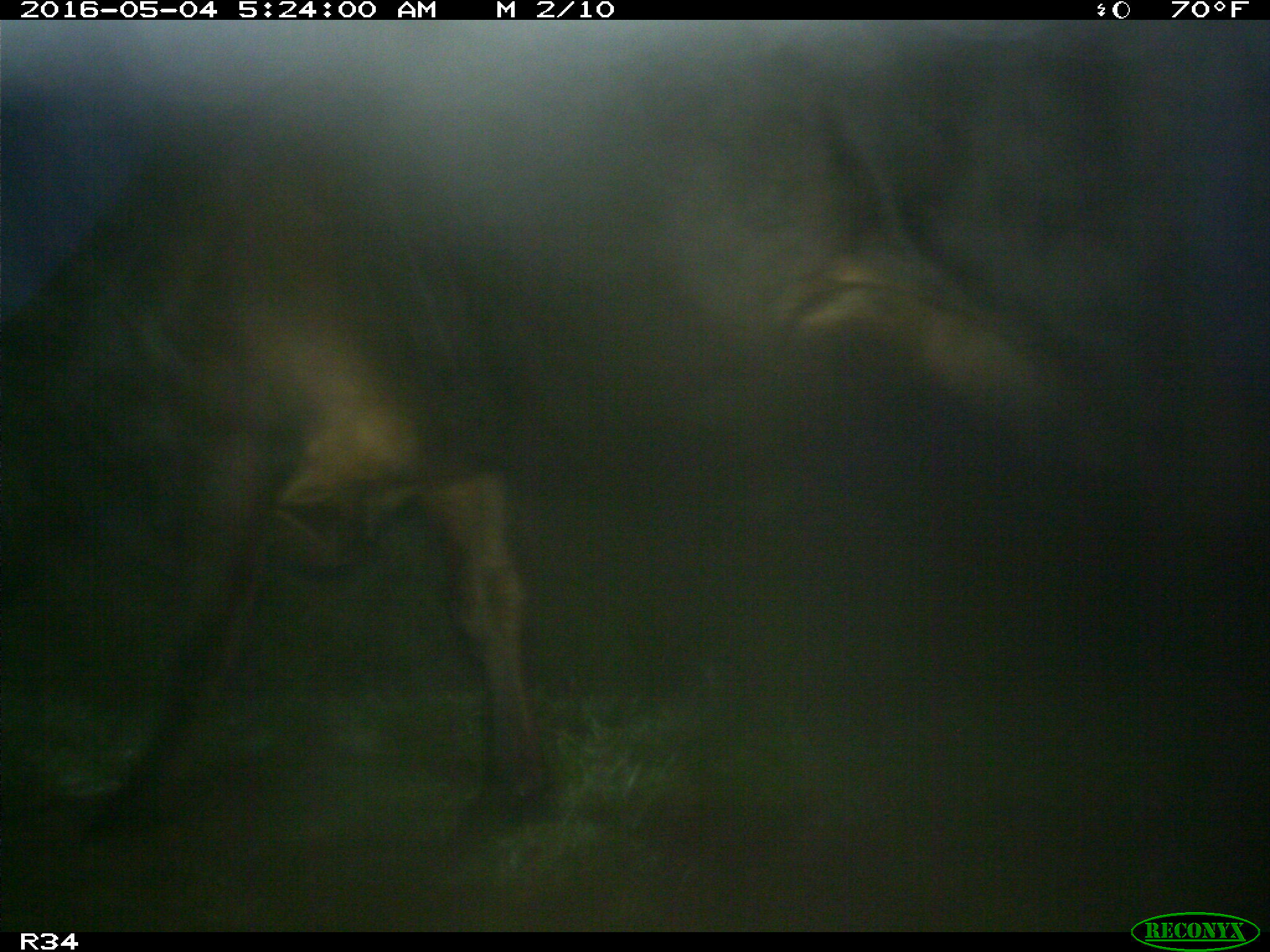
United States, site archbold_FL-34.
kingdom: Animalia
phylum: Chordata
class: Mammalia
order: Artiodactyla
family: Bovidae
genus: Bos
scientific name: Bos taurus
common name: domestic cow